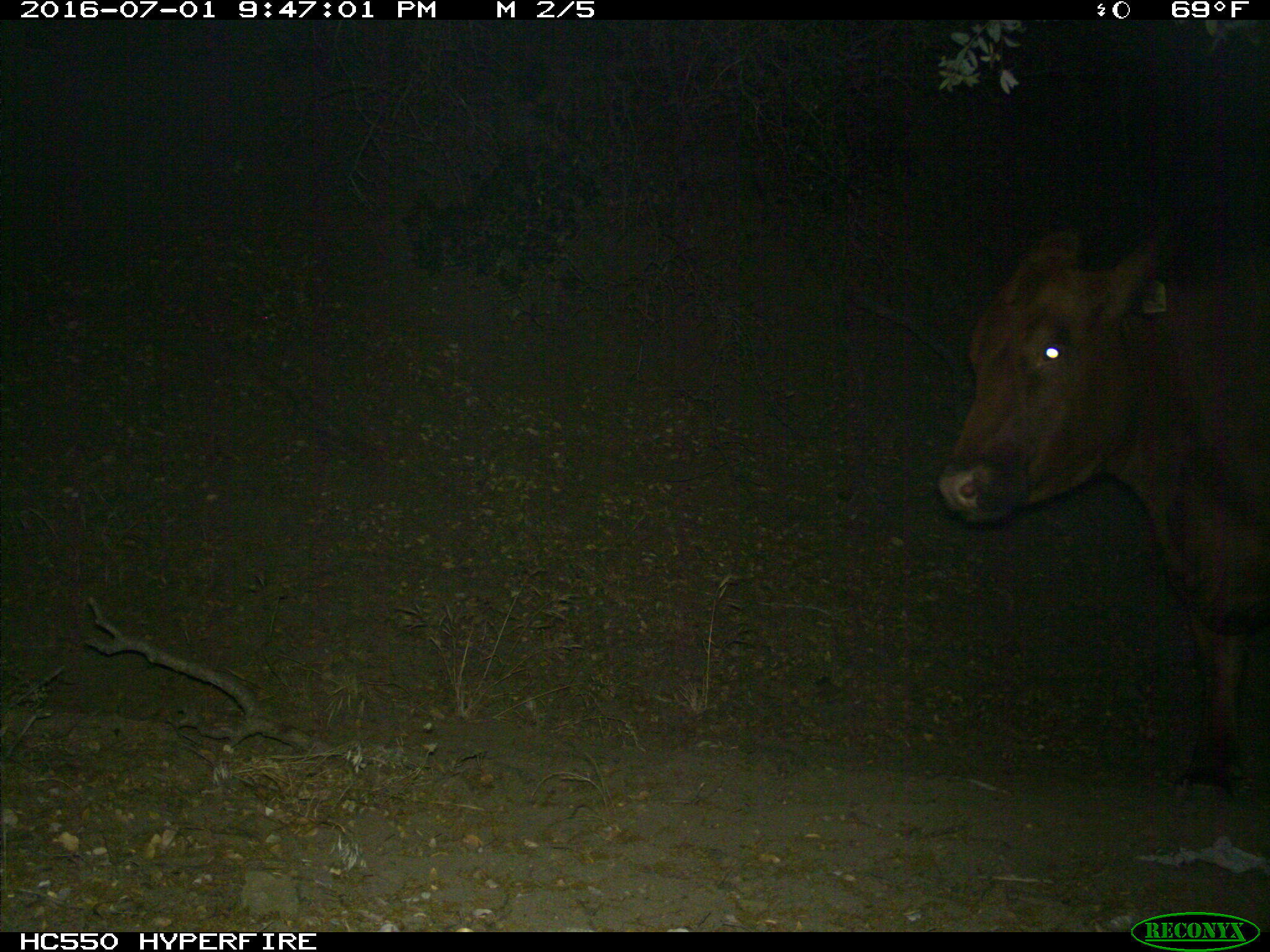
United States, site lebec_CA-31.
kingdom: Animalia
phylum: Chordata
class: Mammalia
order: Artiodactyla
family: Bovidae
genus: Bos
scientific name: Bos taurus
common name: domestic cow